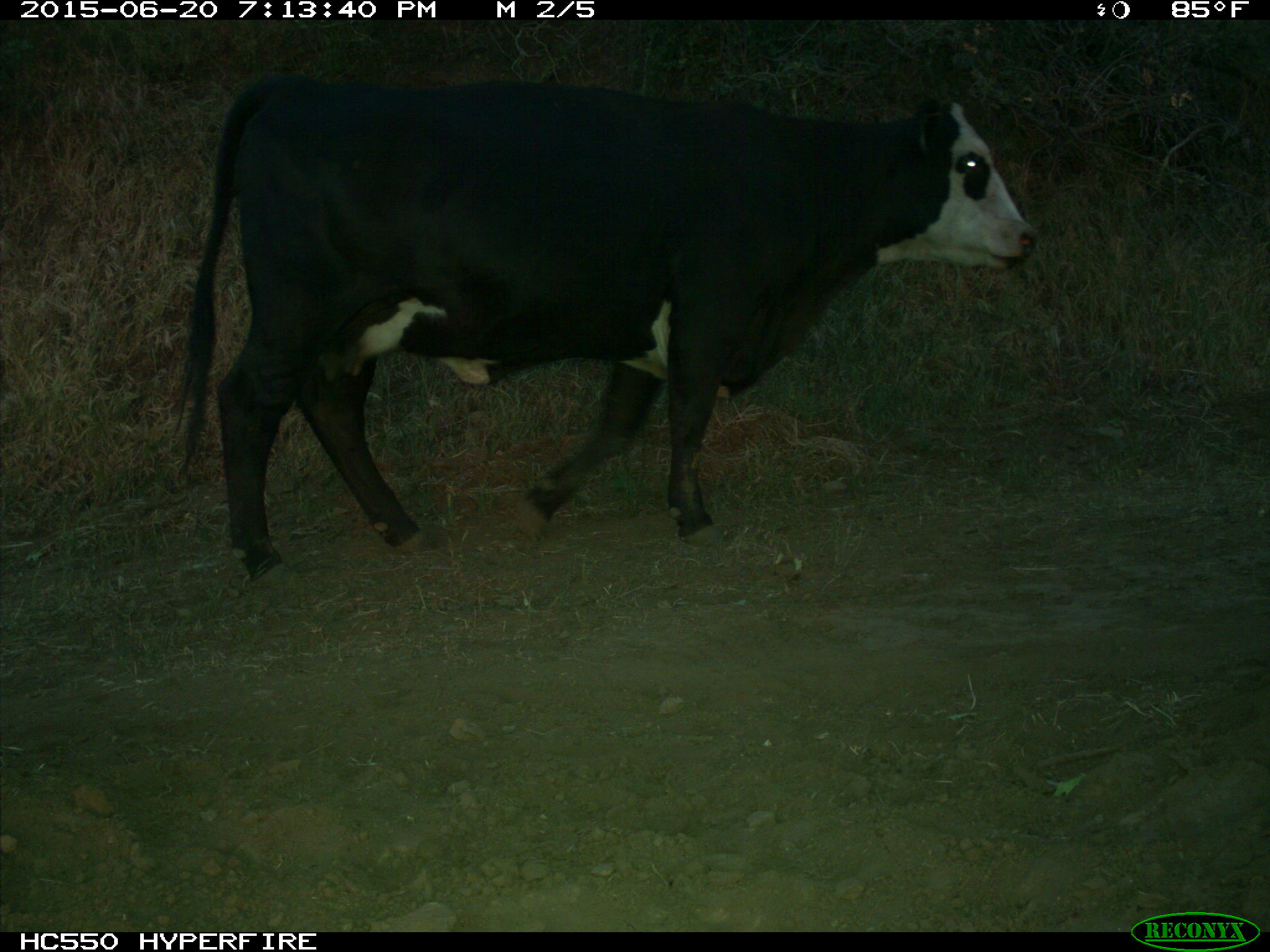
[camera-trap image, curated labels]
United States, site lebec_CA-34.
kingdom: Animalia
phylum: Chordata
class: Mammalia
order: Artiodactyla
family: Bovidae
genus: Bos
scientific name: Bos taurus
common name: domestic cow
Bos taurus (domestic cow).